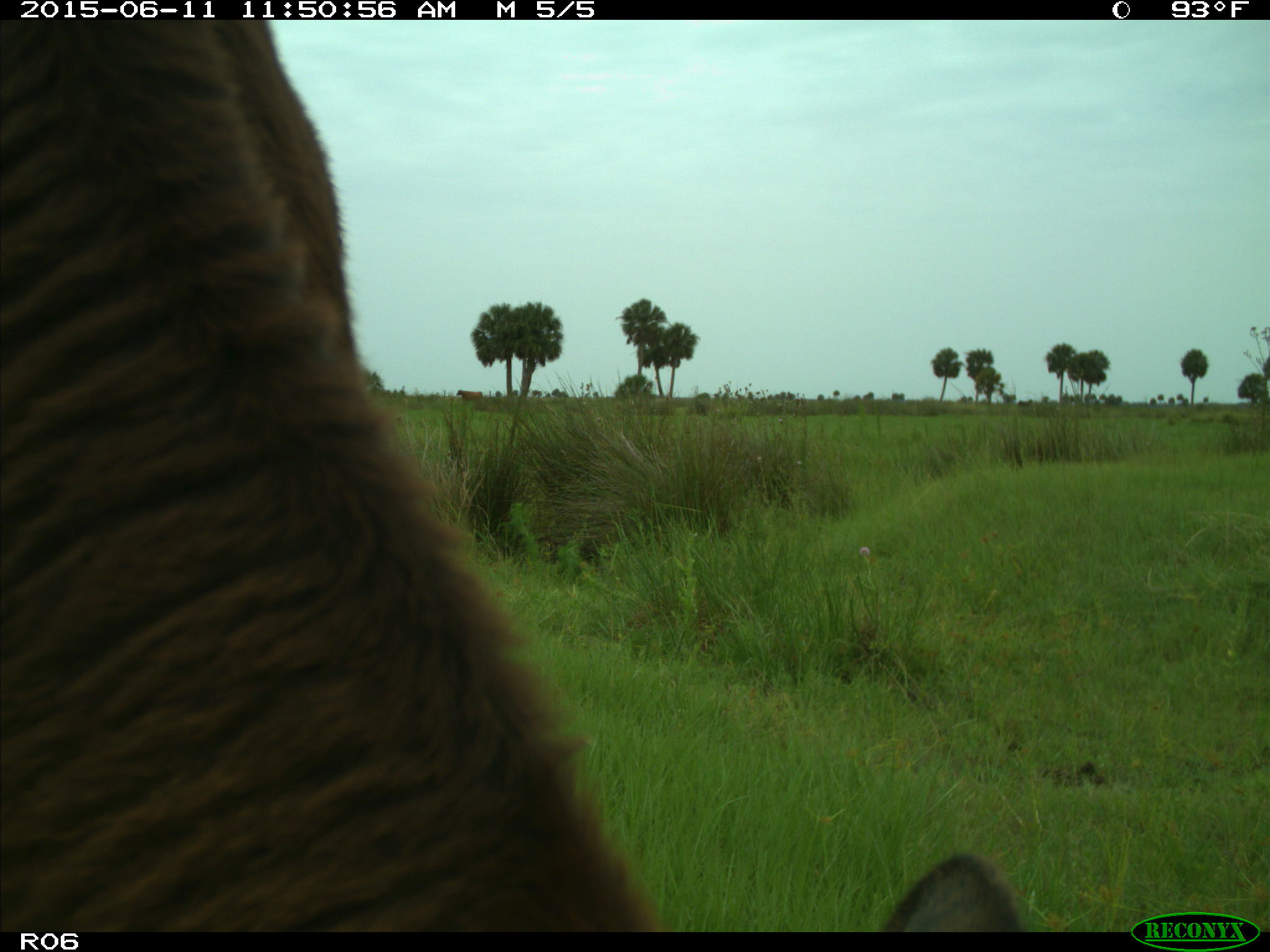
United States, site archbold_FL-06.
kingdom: Animalia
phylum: Chordata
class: Mammalia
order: Artiodactyla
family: Bovidae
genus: Bos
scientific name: Bos taurus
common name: domestic cow